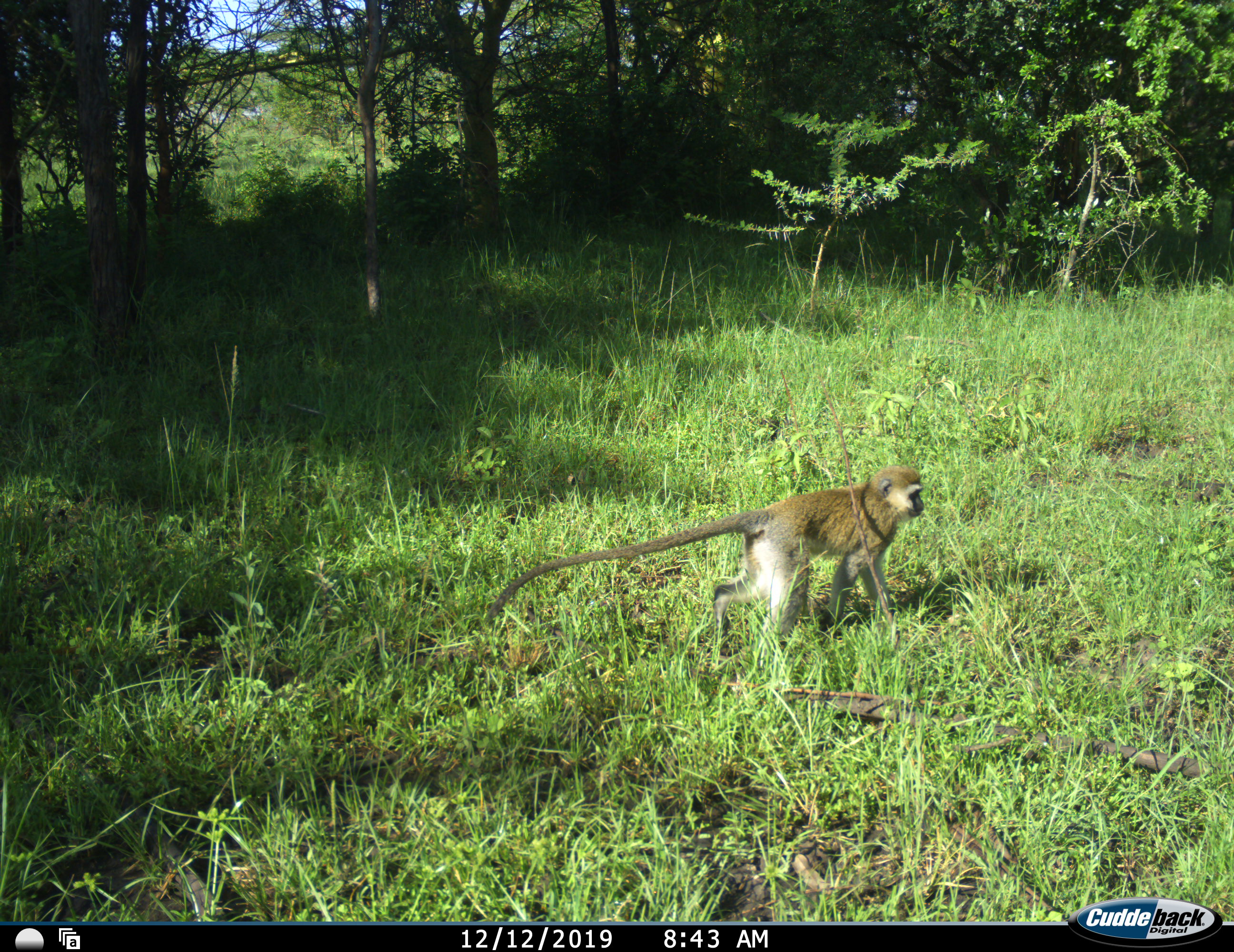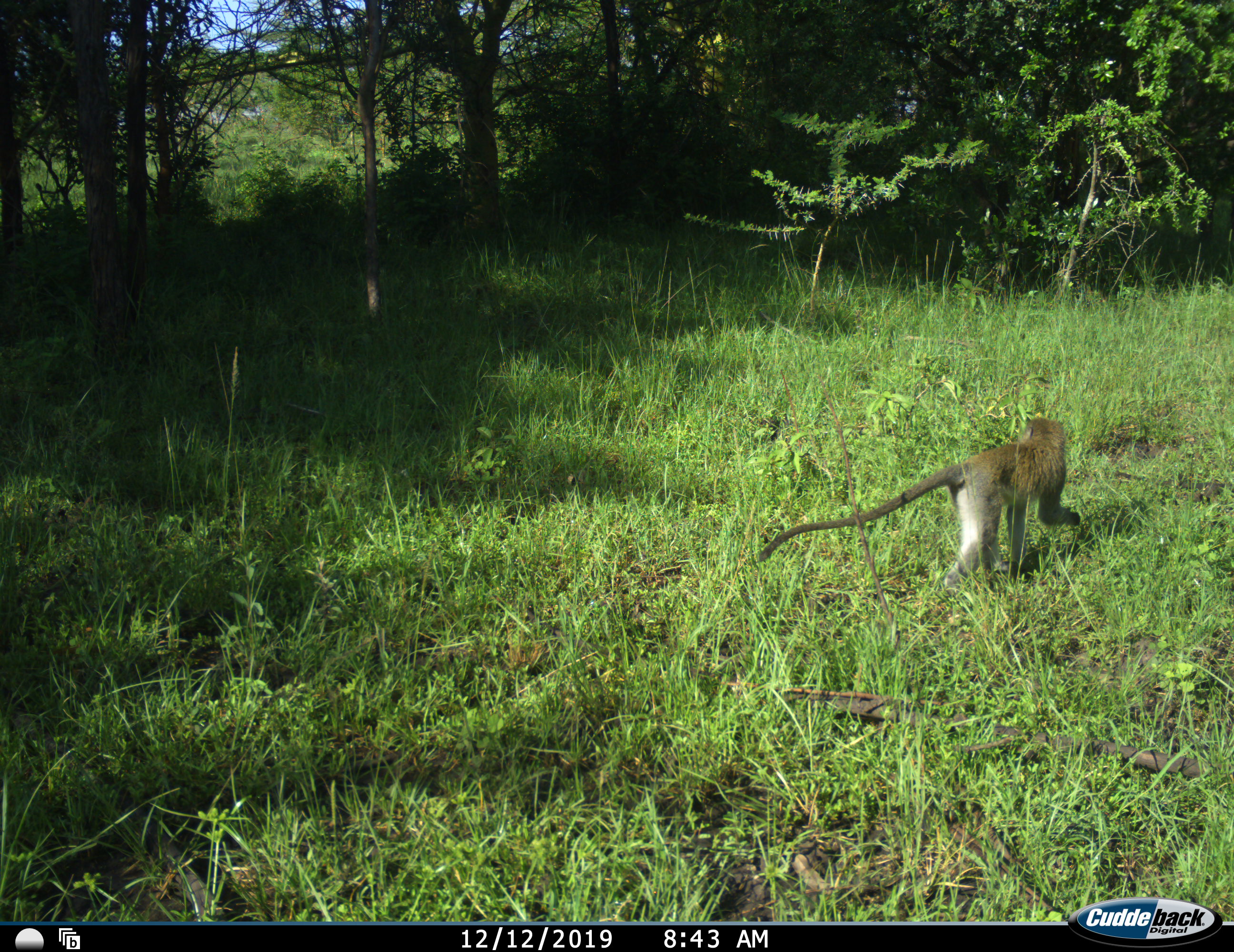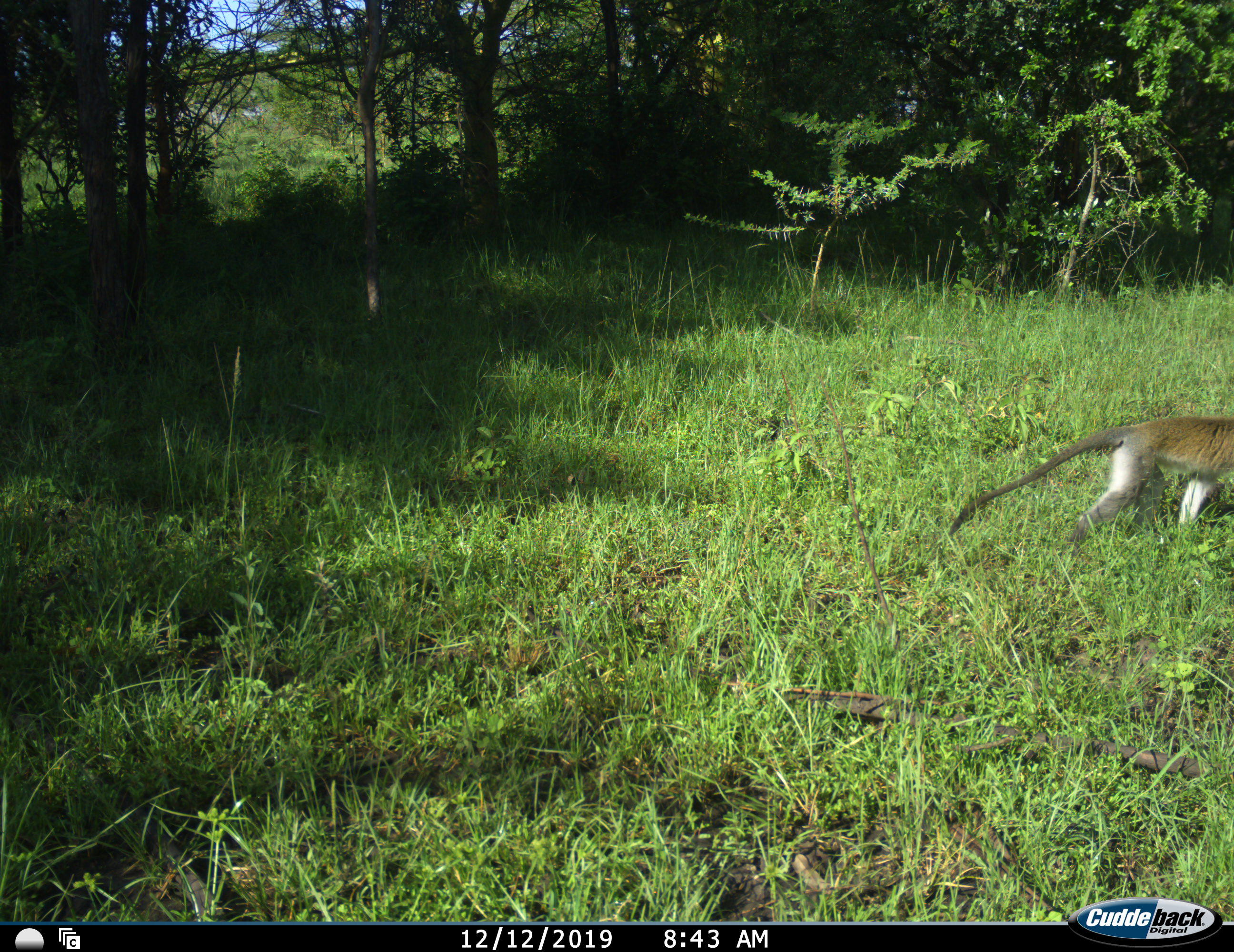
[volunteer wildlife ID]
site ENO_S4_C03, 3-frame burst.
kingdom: Animalia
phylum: Chordata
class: Mammalia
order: Primates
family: Cercopithecidae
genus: Chlorocebus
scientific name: Chlorocebus pygerythrus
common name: vervet monkey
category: monkeyvervet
Monkeyvervet (vervet monkey) (Chlorocebus pygerythrus), count 1. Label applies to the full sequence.